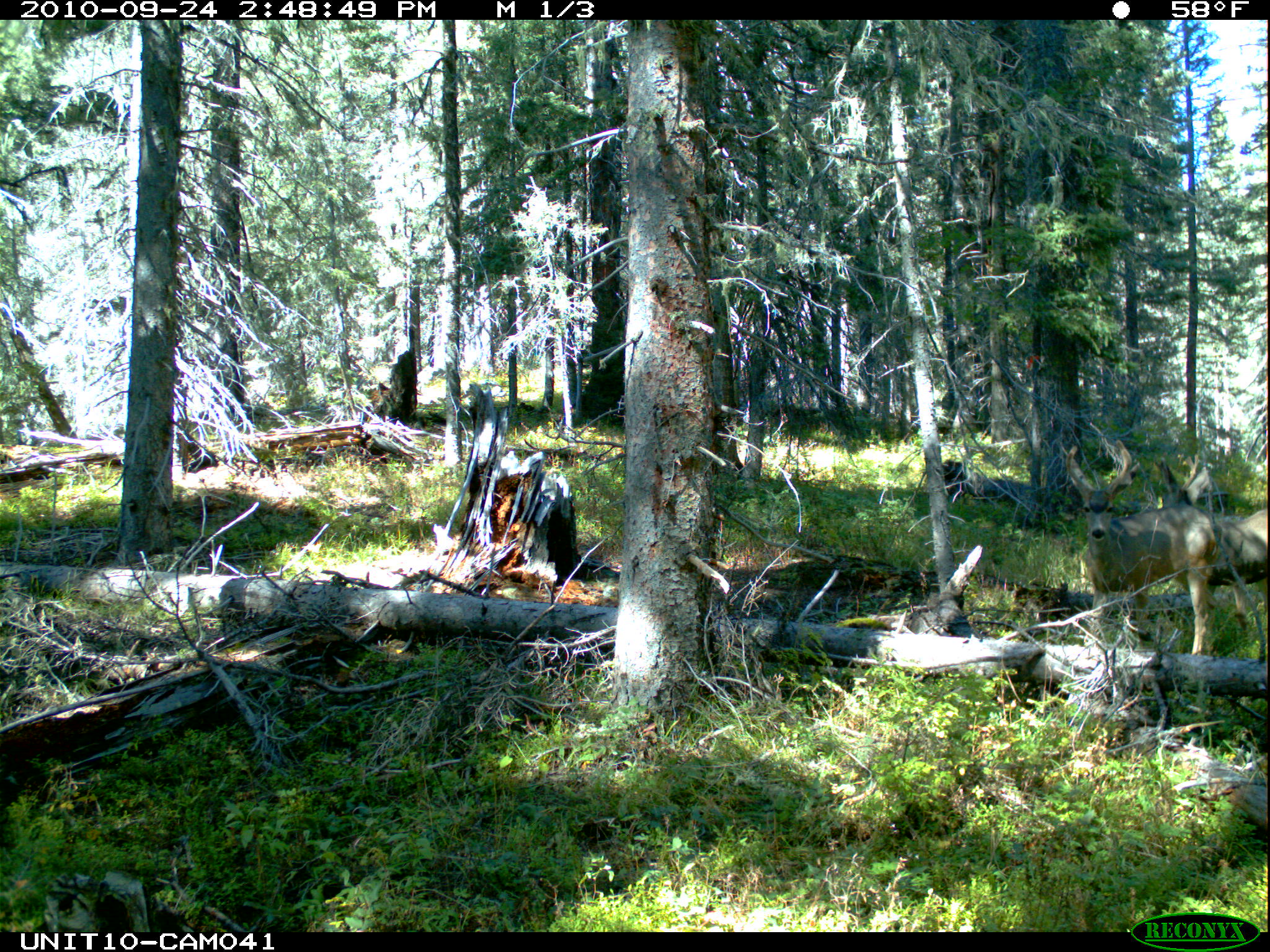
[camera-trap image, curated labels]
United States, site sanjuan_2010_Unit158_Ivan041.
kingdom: Animalia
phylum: Chordata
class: Mammalia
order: Artiodactyla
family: Cervidae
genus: Odocoileus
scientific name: Odocoileus hemionus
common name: mule deer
Odocoileus hemionus (mule deer).